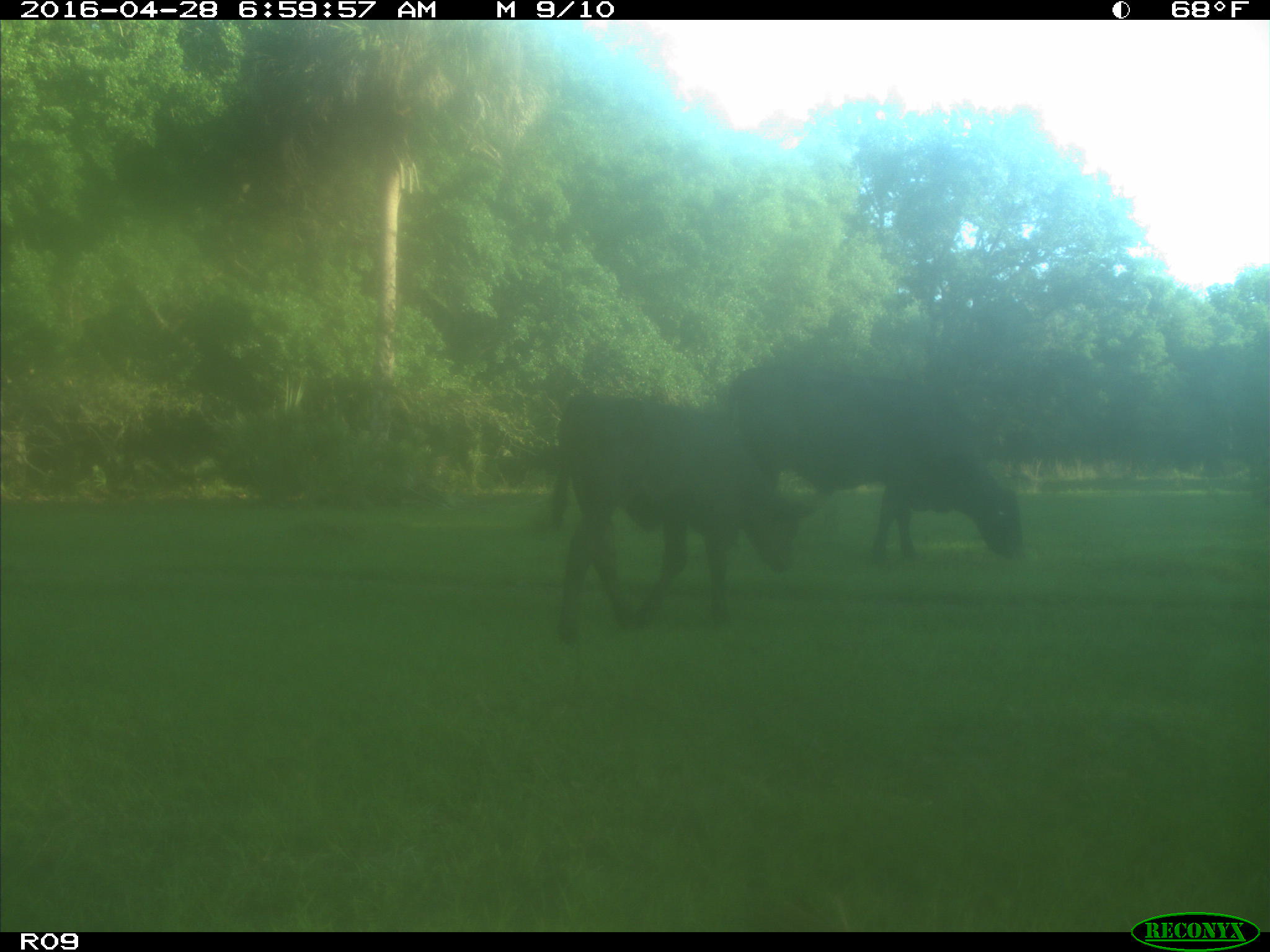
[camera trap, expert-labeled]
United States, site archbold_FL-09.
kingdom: Animalia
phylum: Chordata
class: Mammalia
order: Artiodactyla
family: Bovidae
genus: Bos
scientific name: Bos taurus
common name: domestic cow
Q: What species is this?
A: Bos taurus (domestic cow).